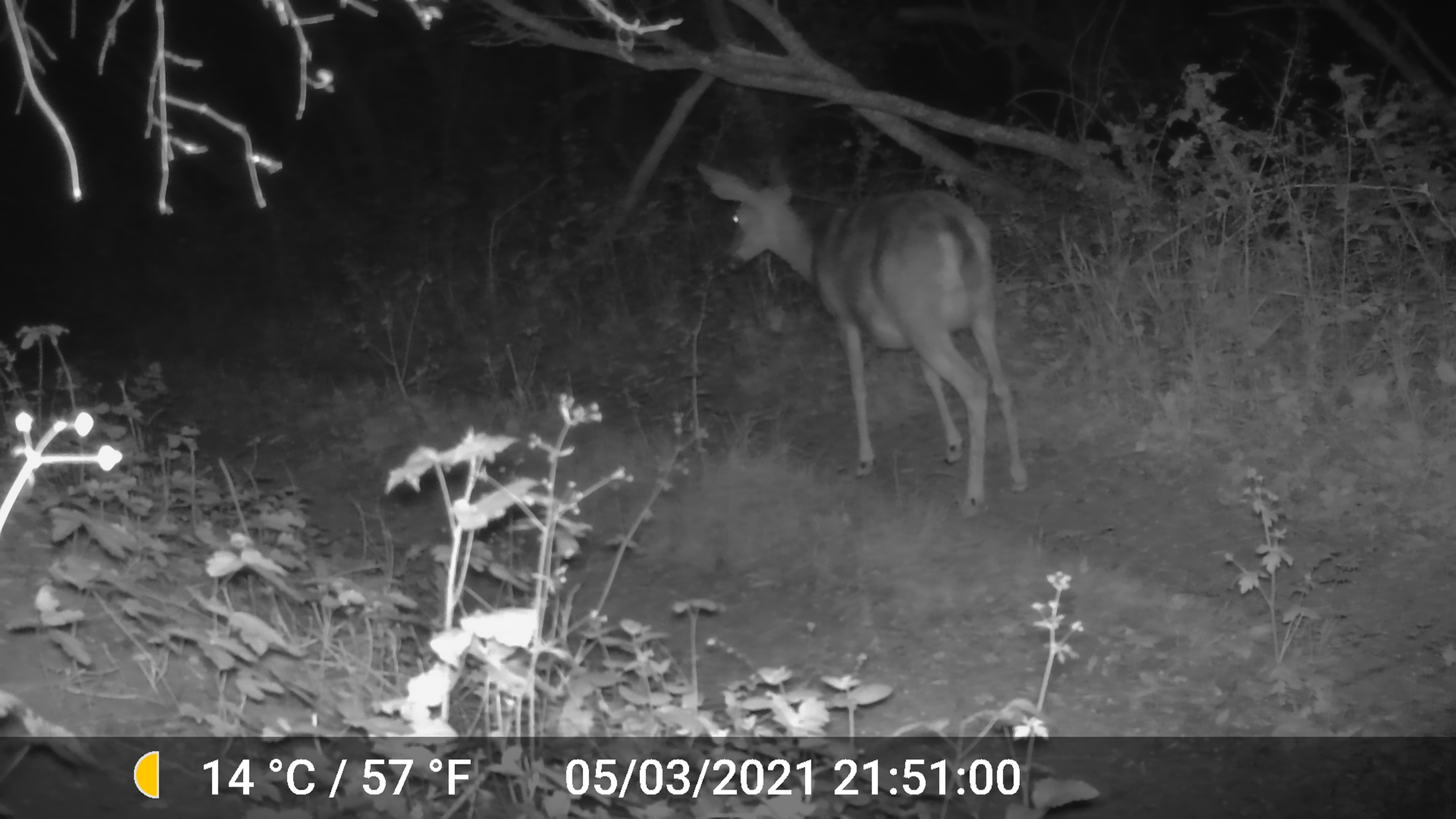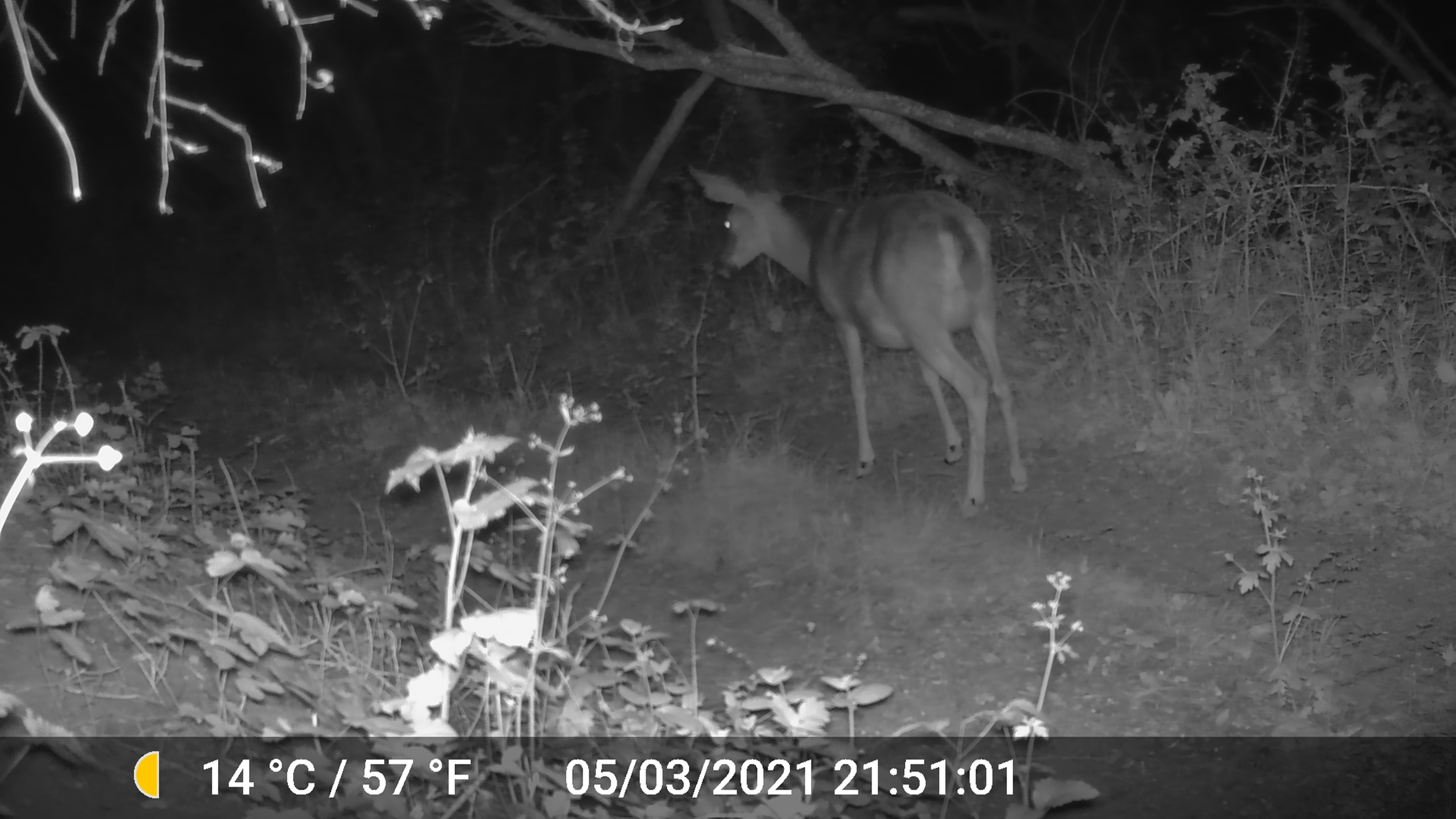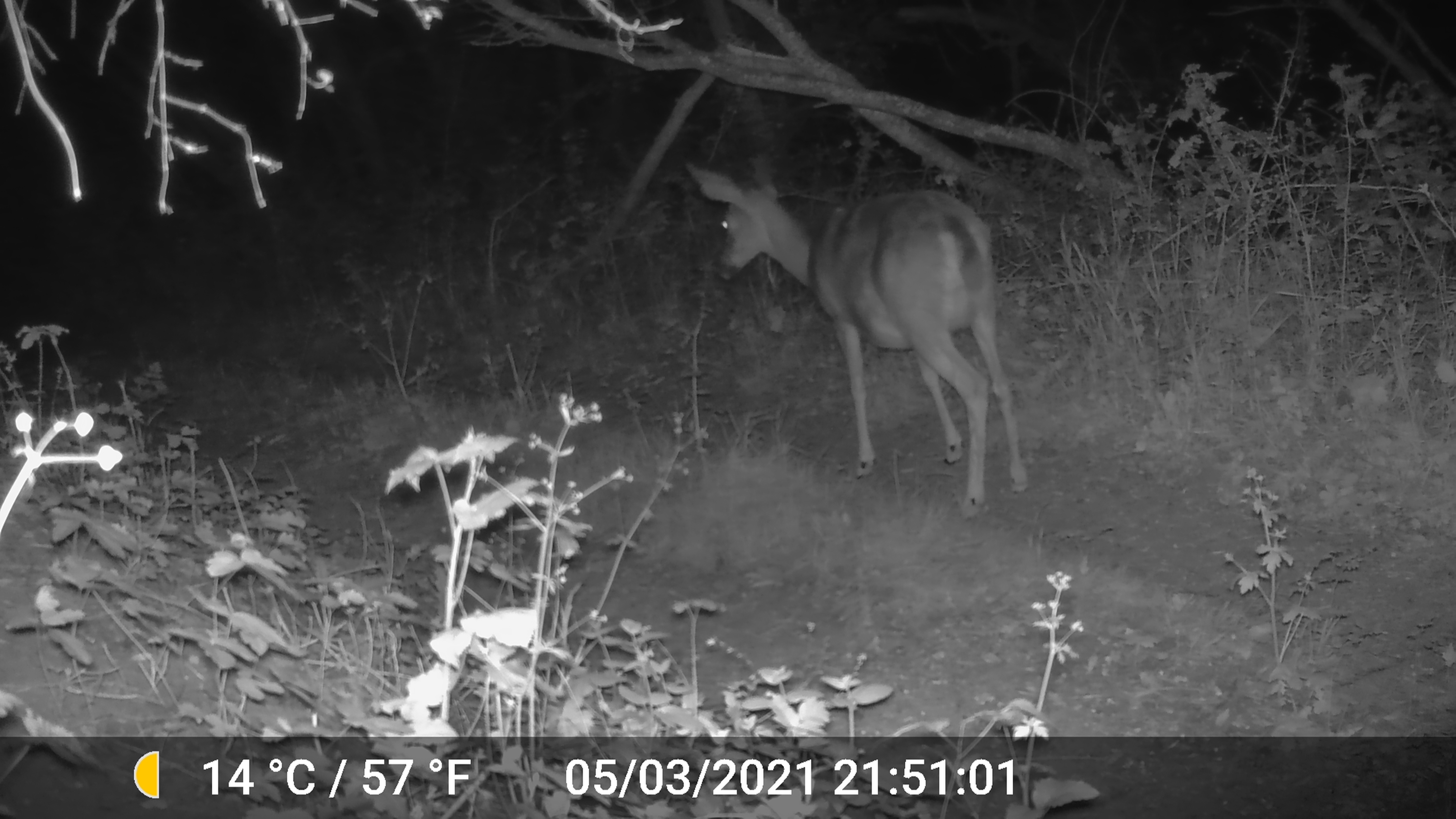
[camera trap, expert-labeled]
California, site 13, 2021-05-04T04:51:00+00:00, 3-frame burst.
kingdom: Animalia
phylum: Chordata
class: Mammalia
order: Artiodactyla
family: Cervidae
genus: Odocoileus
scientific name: Odocoileus hemionus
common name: mule deer